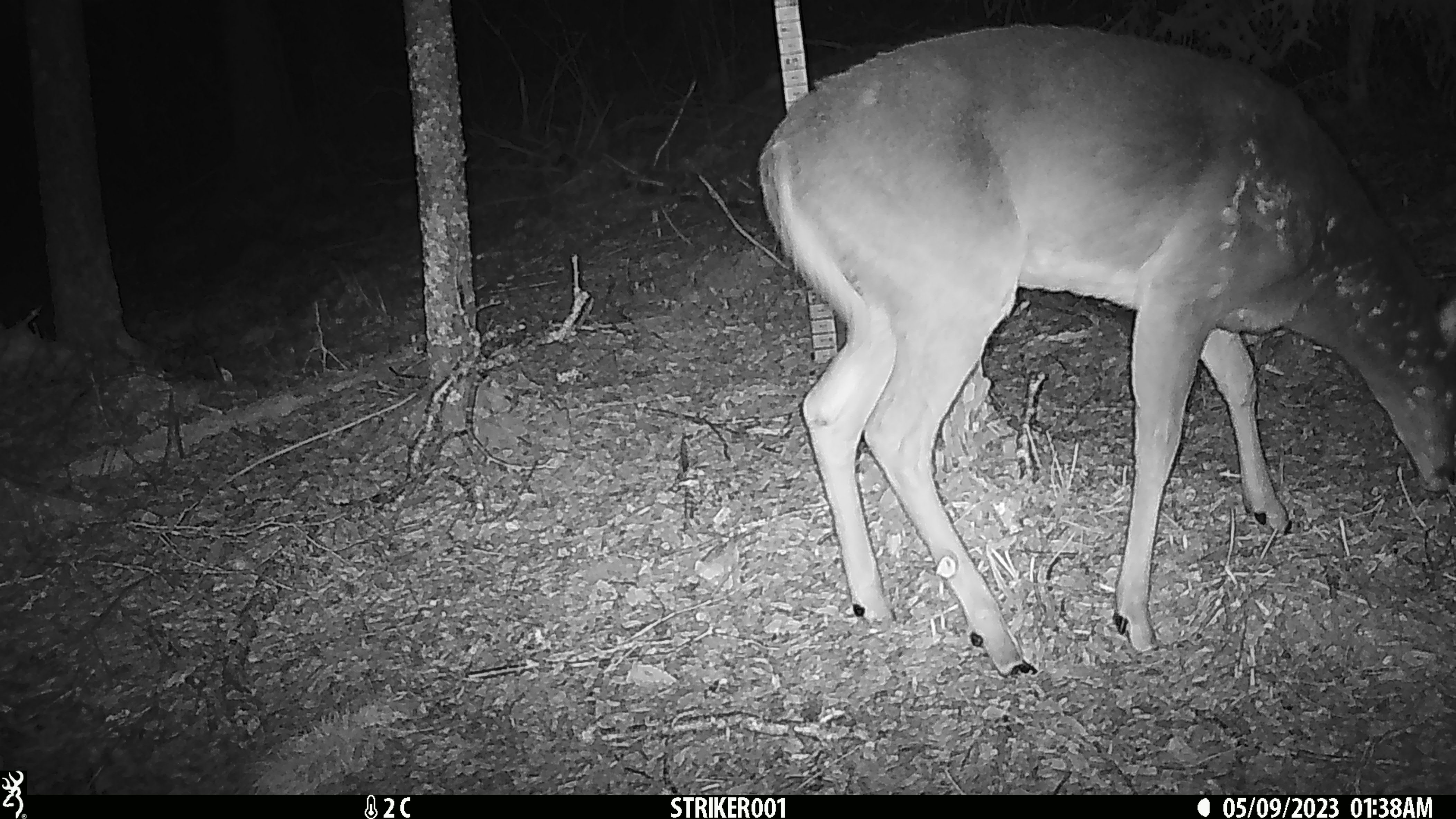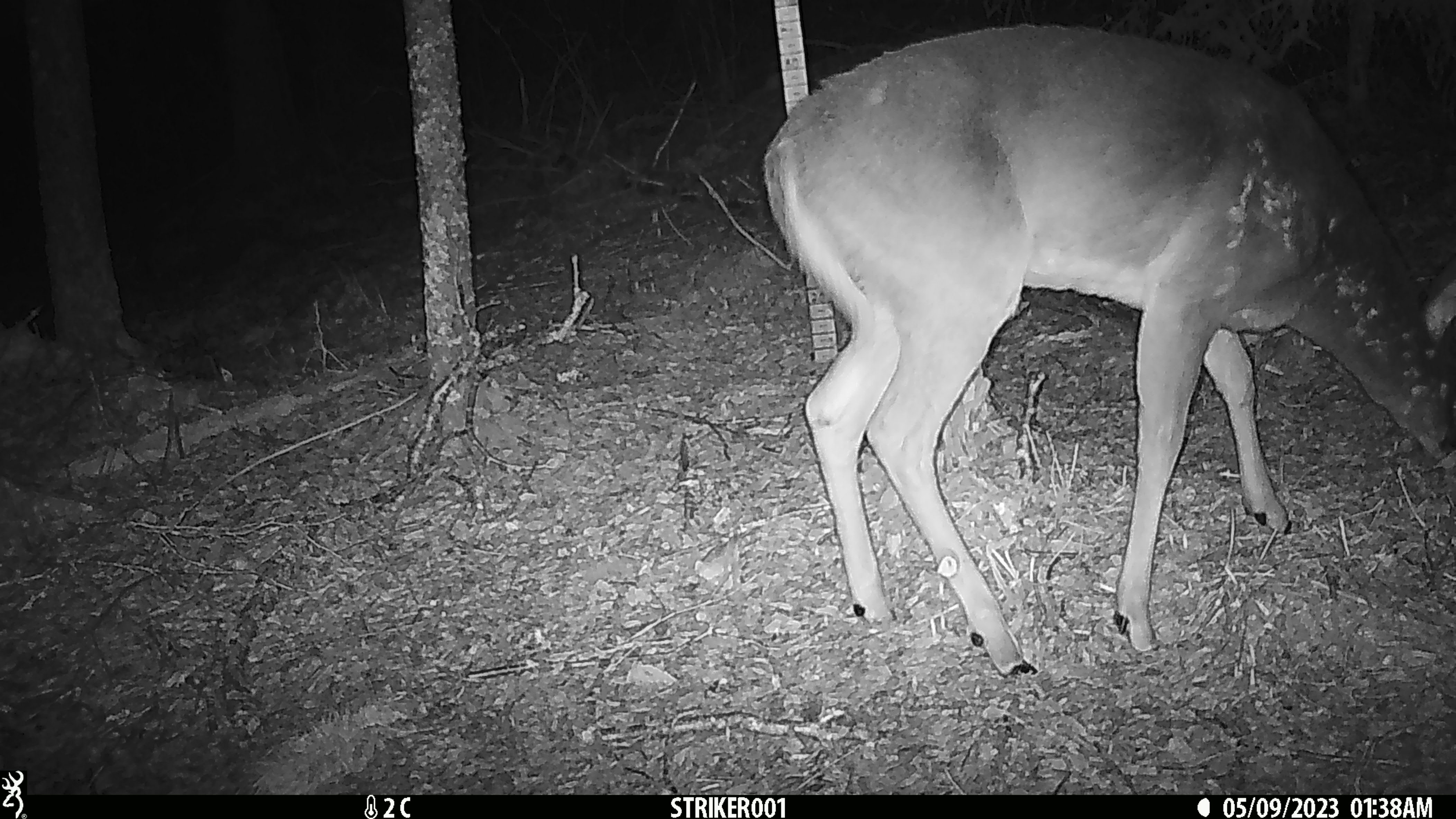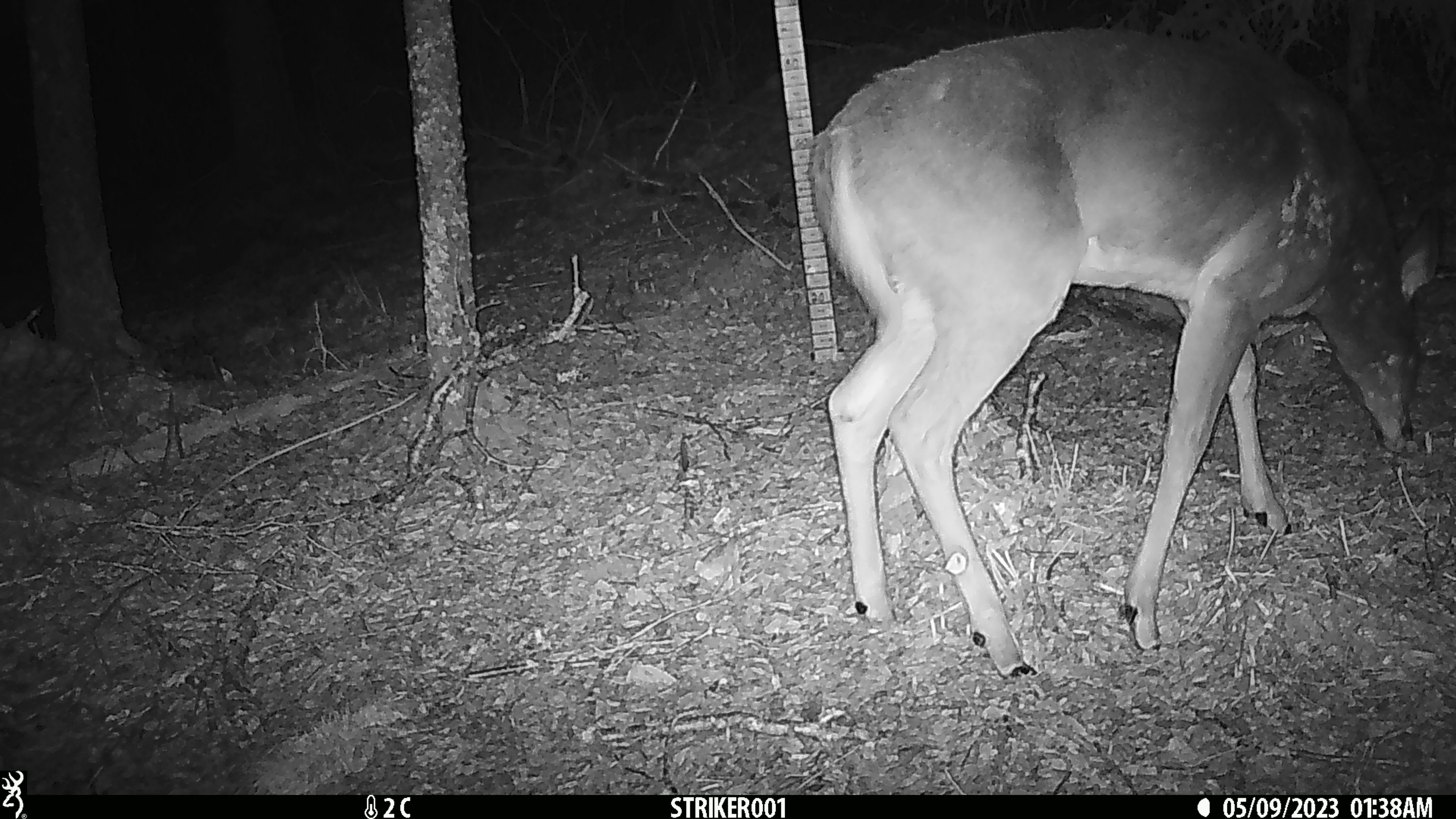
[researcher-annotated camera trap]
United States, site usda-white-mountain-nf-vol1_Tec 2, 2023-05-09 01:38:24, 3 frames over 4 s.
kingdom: Animalia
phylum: Chordata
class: Mammalia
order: Artiodactyla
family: Cervidae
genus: Odocoileus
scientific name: Odocoileus virginianus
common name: white-tailed deer